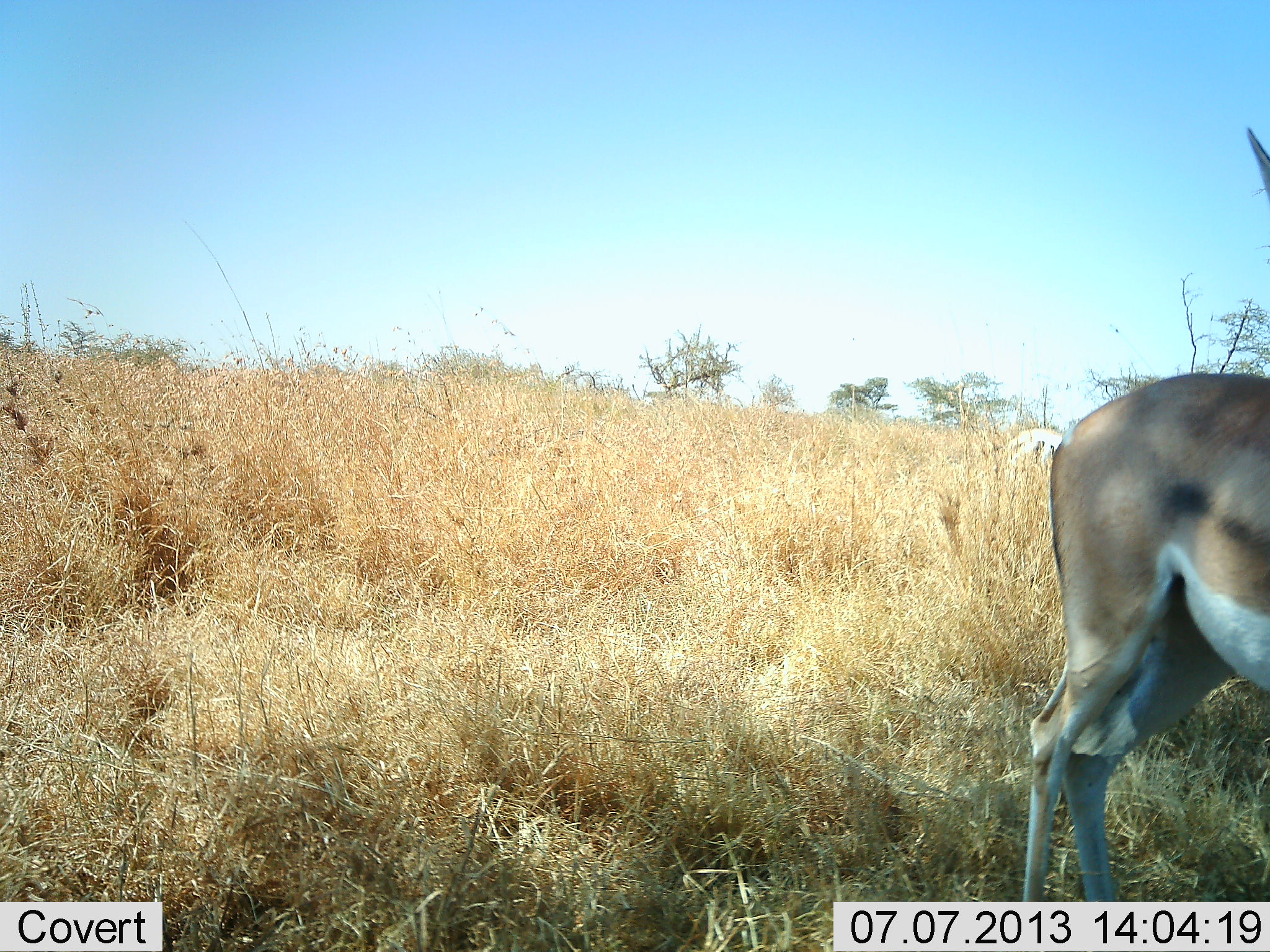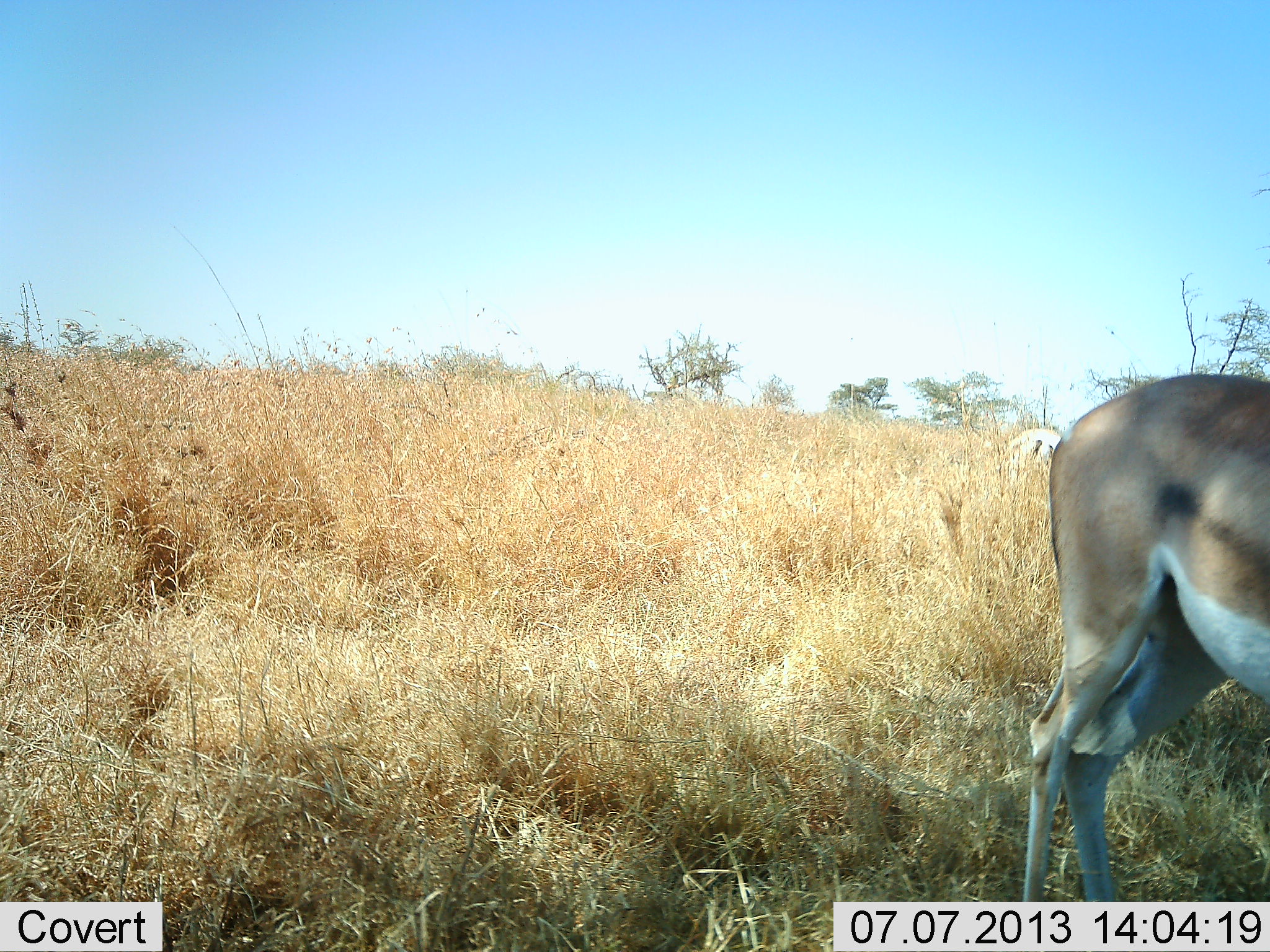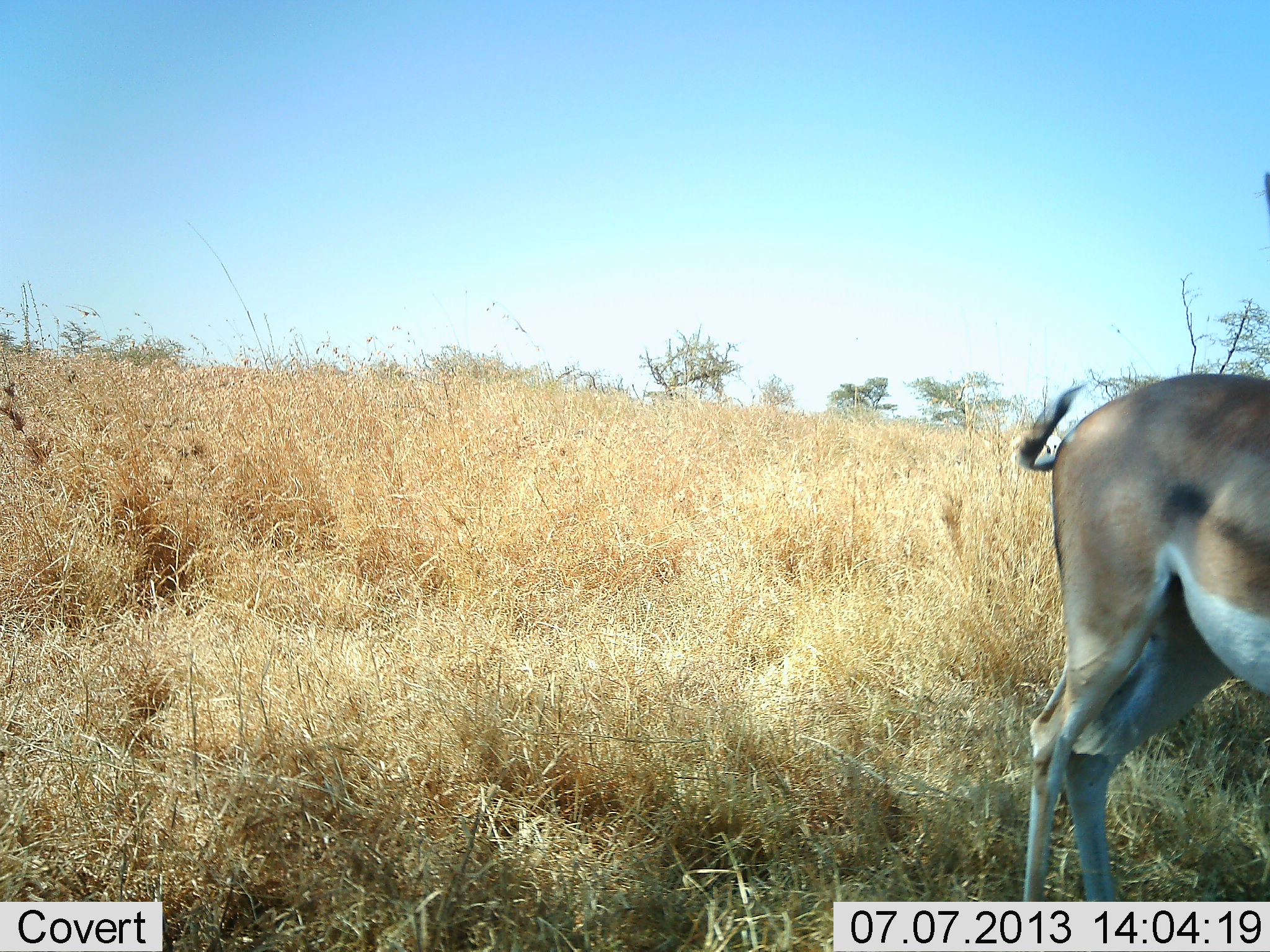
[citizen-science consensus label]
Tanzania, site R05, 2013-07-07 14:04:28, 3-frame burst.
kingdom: Animalia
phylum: Chordata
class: Mammalia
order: Artiodactyla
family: Bovidae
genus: Nanger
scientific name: Nanger granti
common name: grant's gazelle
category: gazellegrants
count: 1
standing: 92%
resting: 0%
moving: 0%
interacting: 0%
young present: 0%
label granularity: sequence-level